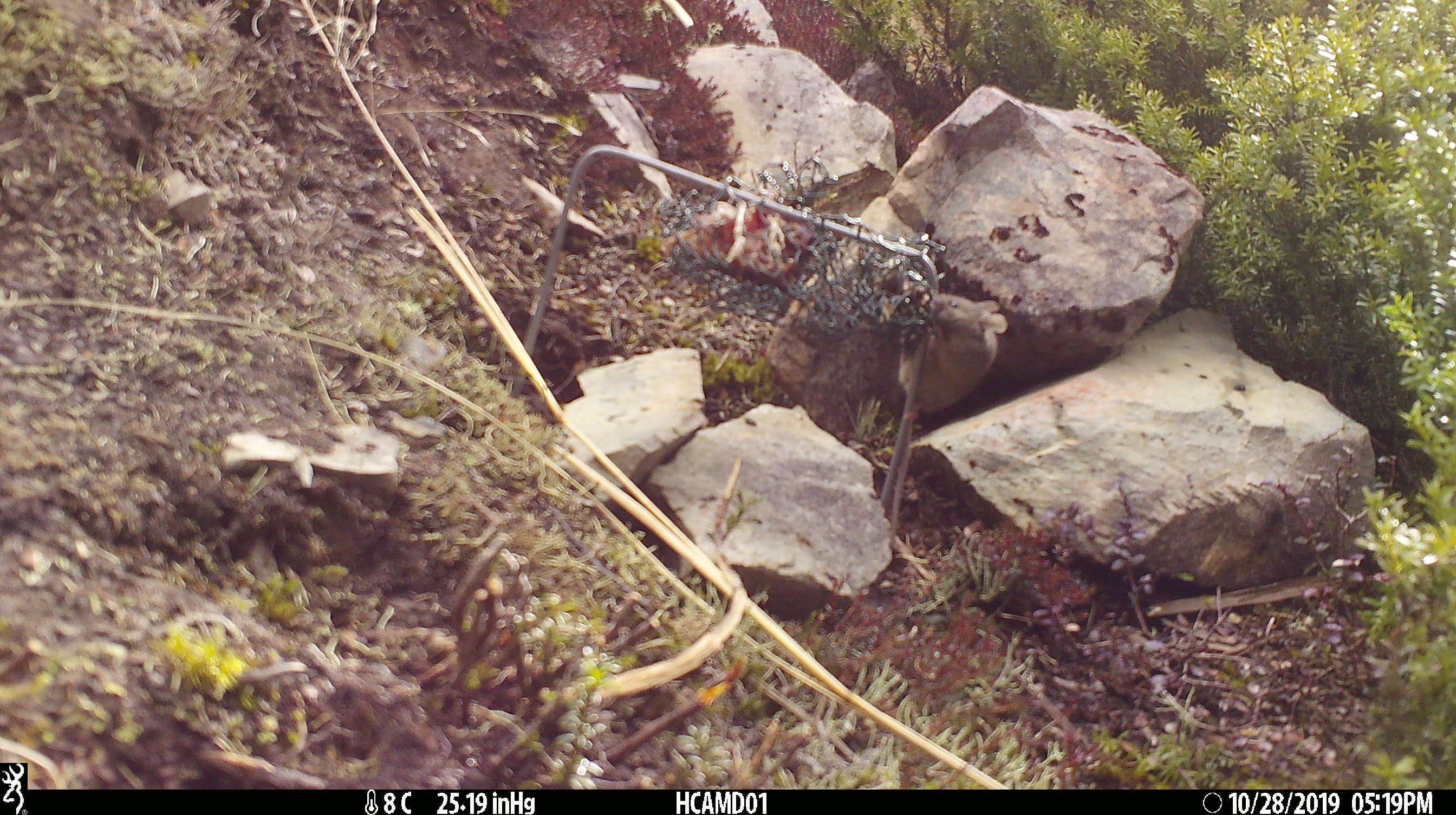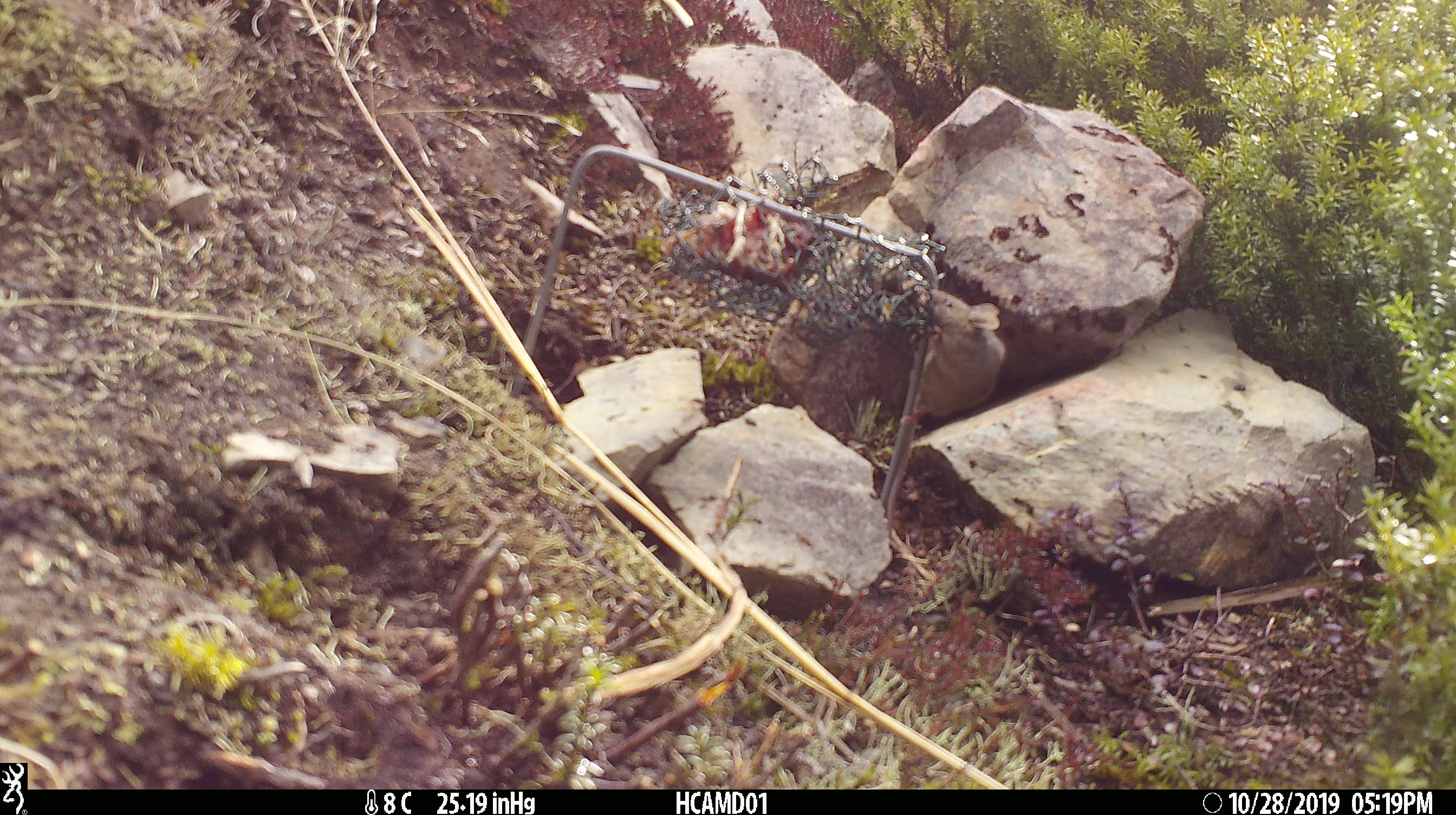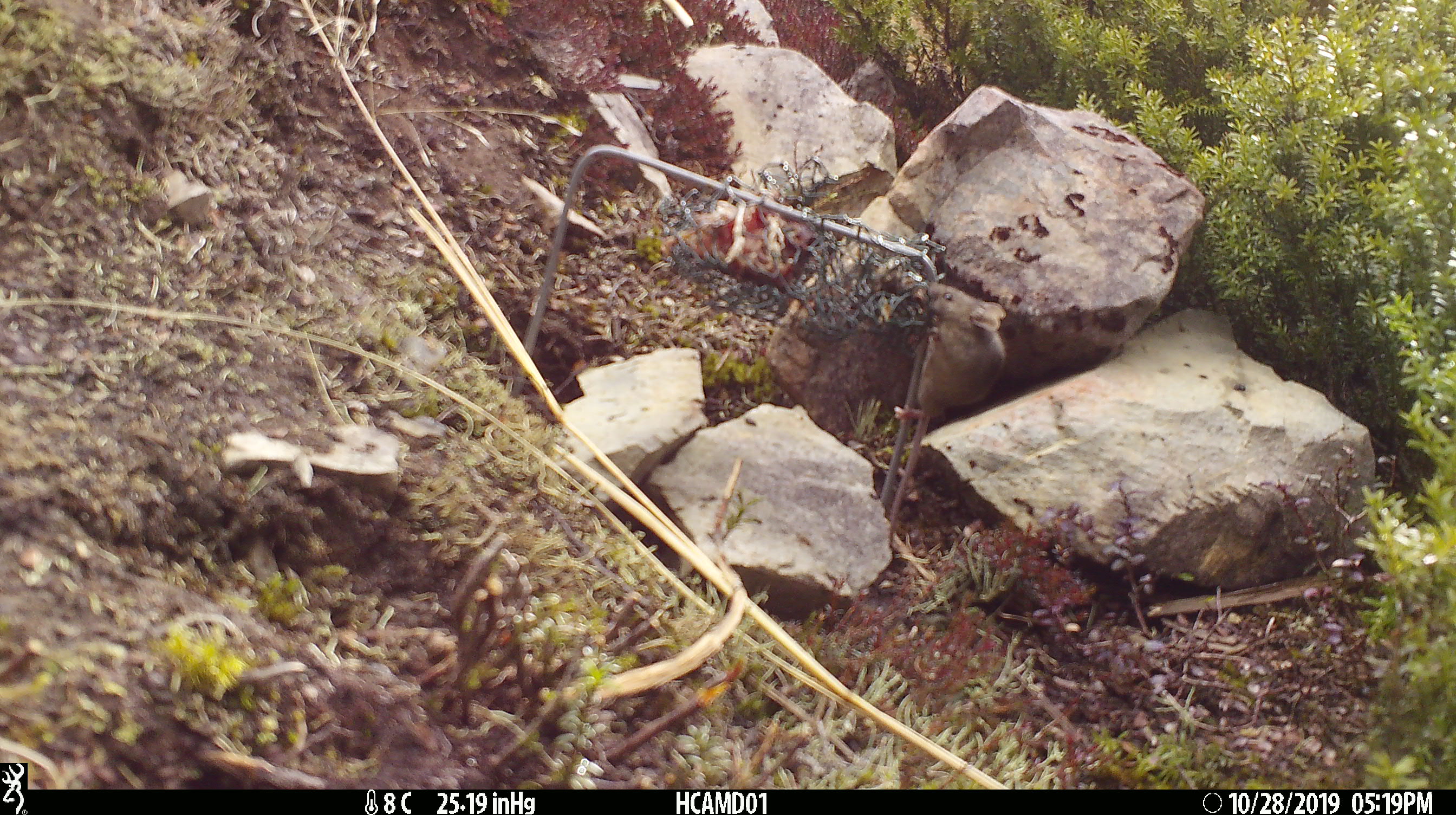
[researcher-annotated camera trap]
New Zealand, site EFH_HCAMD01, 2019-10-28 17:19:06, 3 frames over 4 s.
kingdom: Animalia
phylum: Chordata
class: Mammalia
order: Rodentia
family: Muridae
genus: Mus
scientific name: Mus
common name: mouse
Mouse (Mus).